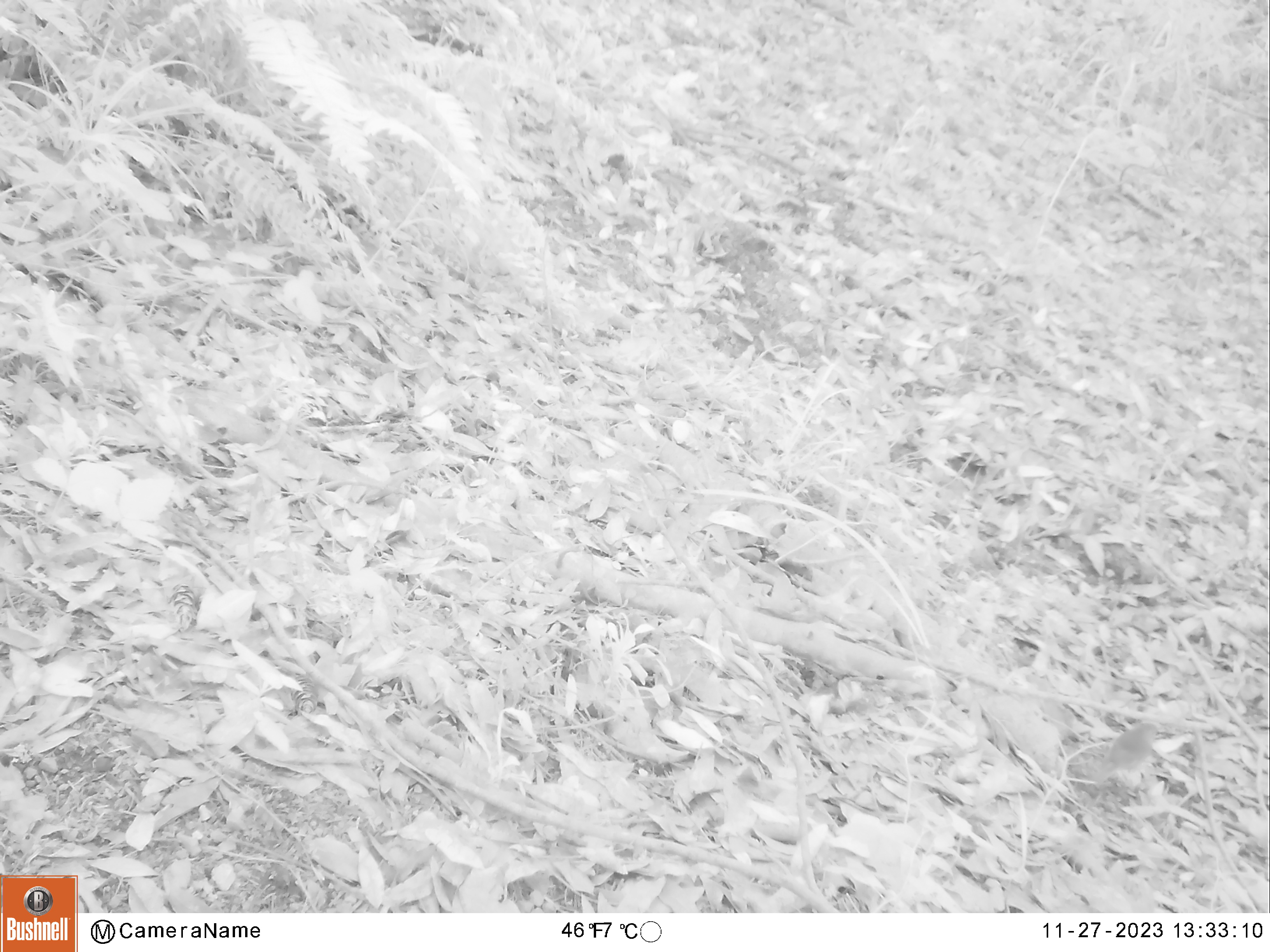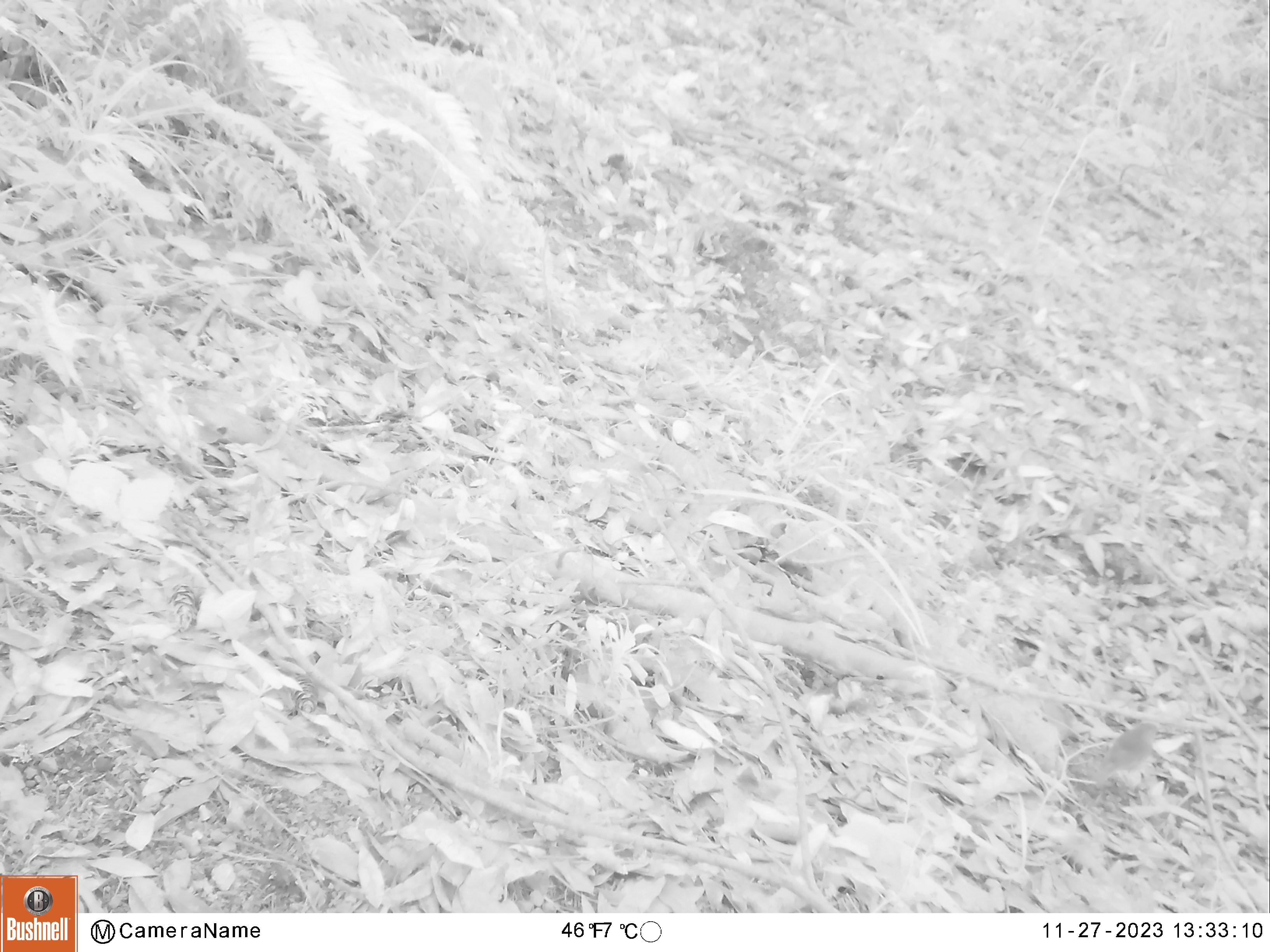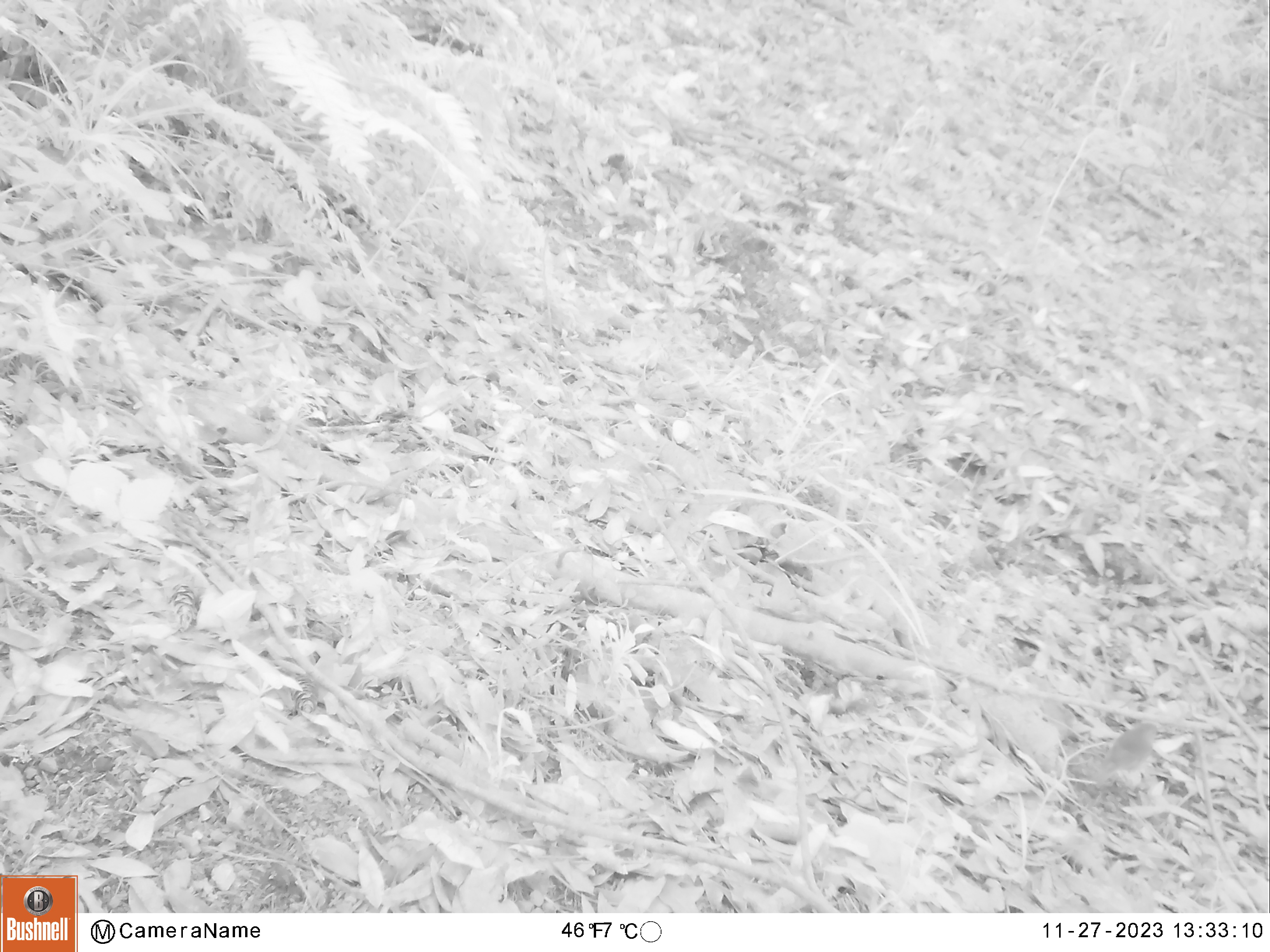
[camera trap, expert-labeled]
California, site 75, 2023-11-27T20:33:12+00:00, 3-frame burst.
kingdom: Animalia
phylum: Chordata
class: Aves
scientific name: Aves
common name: bird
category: unknown bird